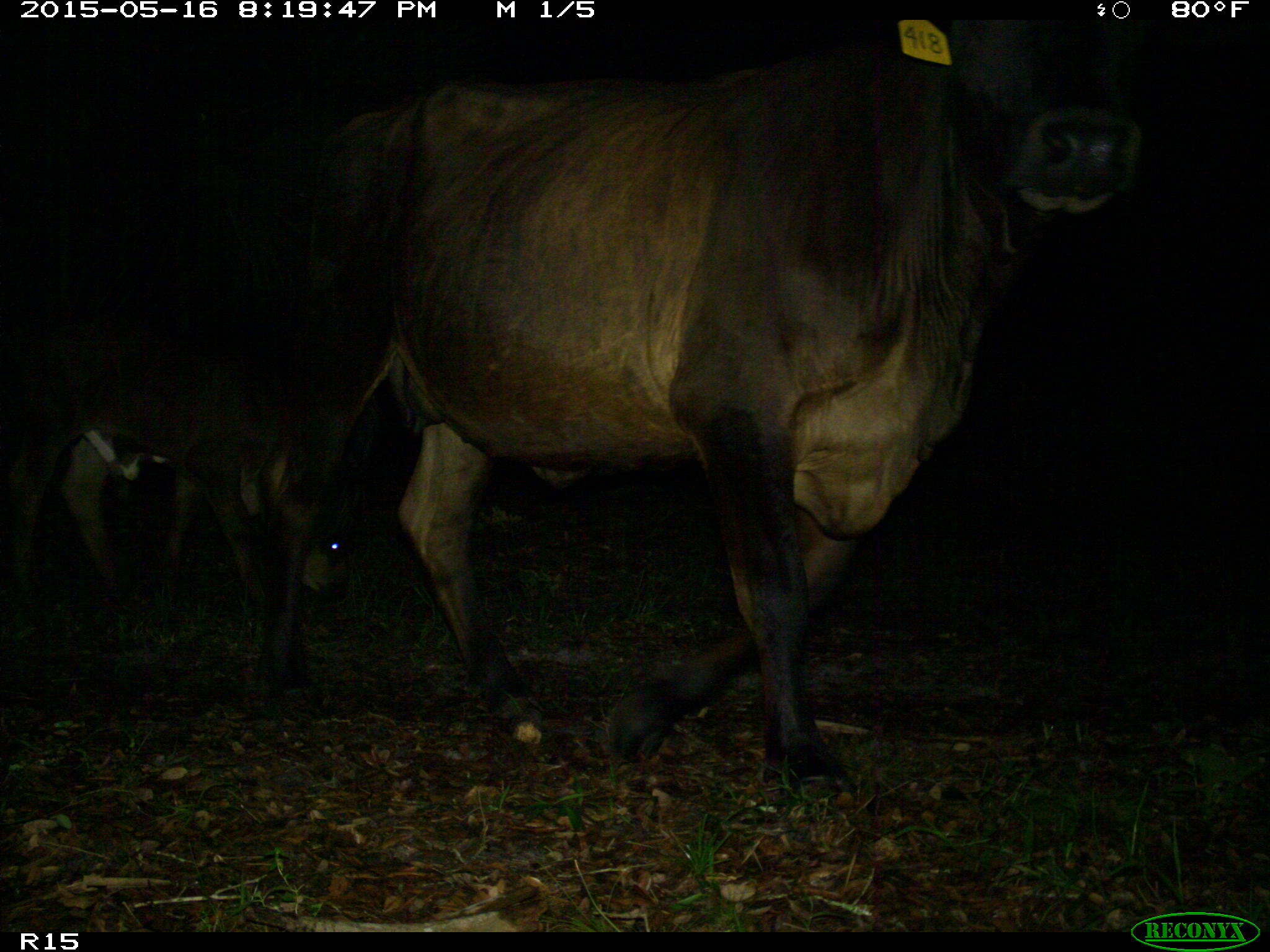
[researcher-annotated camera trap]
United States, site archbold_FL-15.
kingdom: Animalia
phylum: Chordata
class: Mammalia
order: Artiodactyla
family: Bovidae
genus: Bos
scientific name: Bos taurus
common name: domestic cow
Bos taurus (domestic cow).